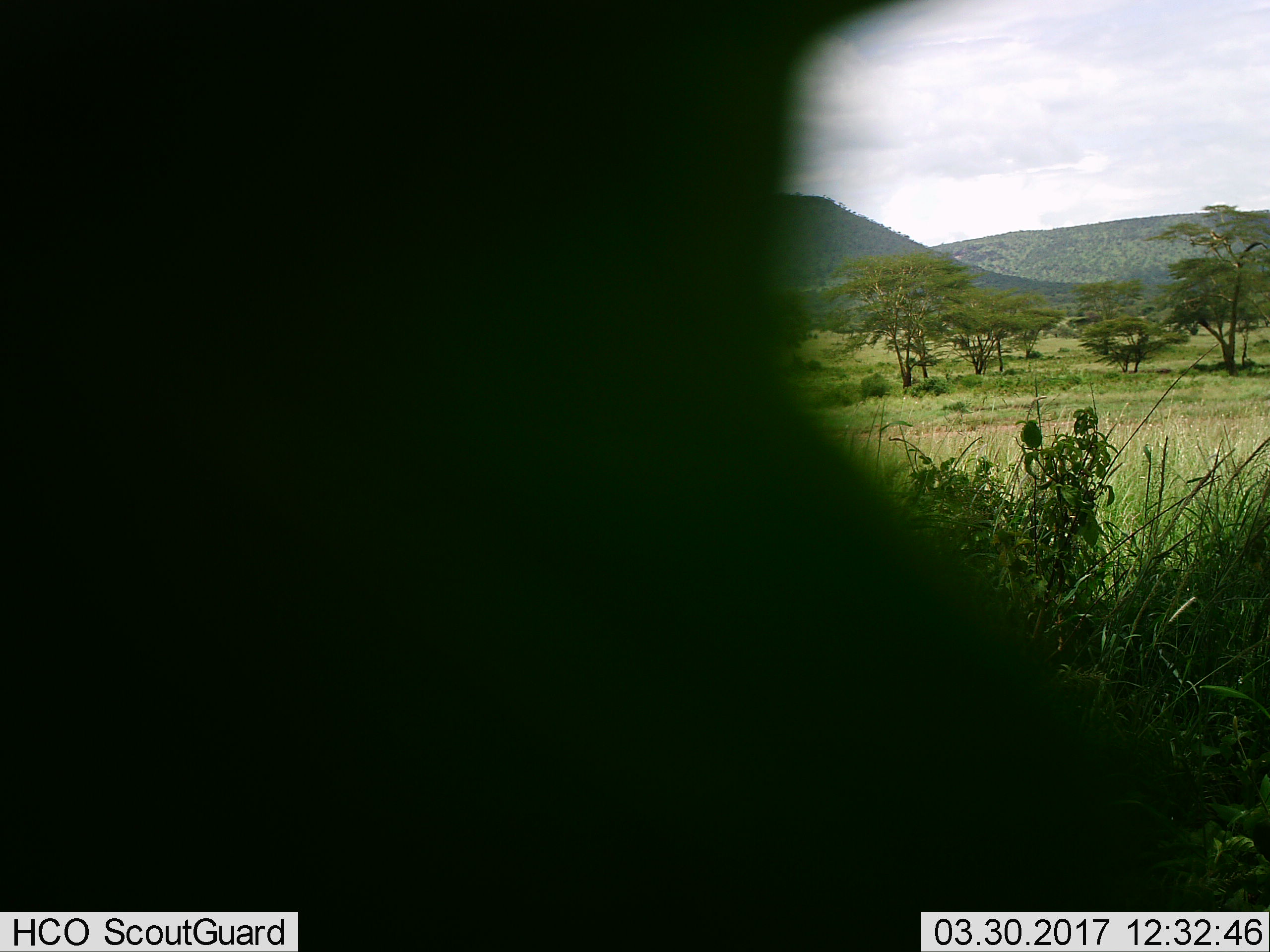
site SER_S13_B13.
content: unidentified animal